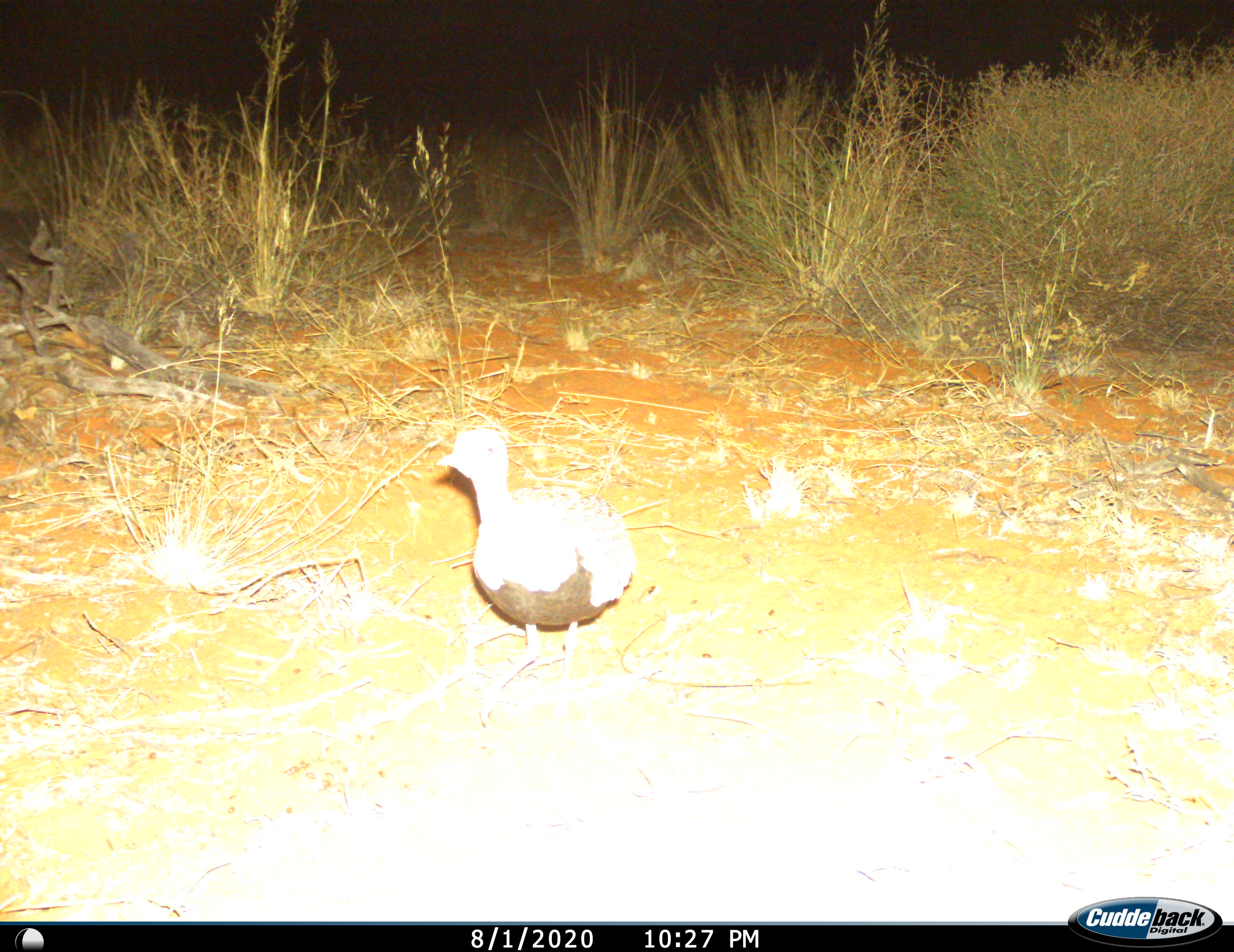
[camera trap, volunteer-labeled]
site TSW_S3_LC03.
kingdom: Animalia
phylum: Chordata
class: Aves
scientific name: Aves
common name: bird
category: birdother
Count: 1.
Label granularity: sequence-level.